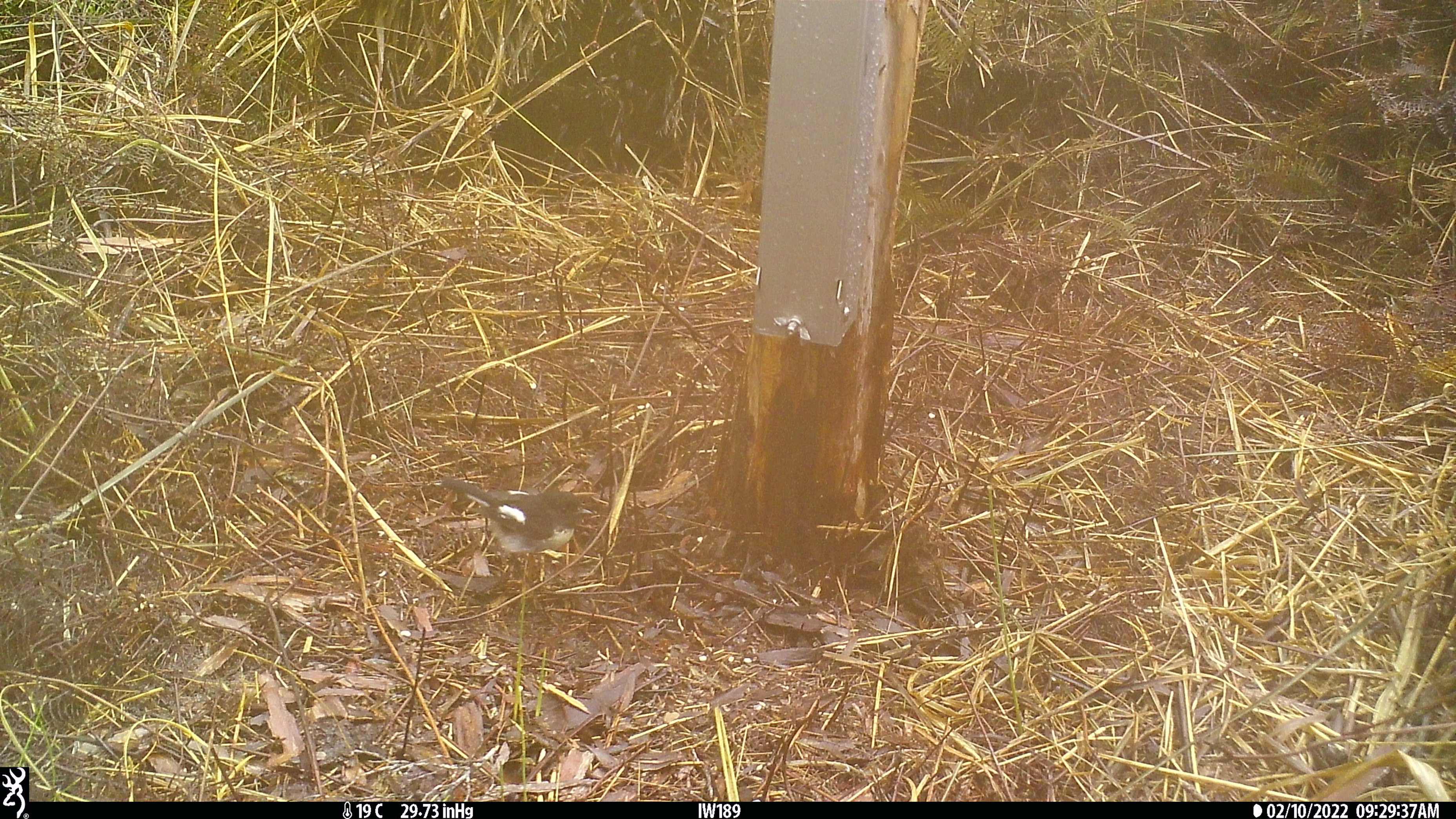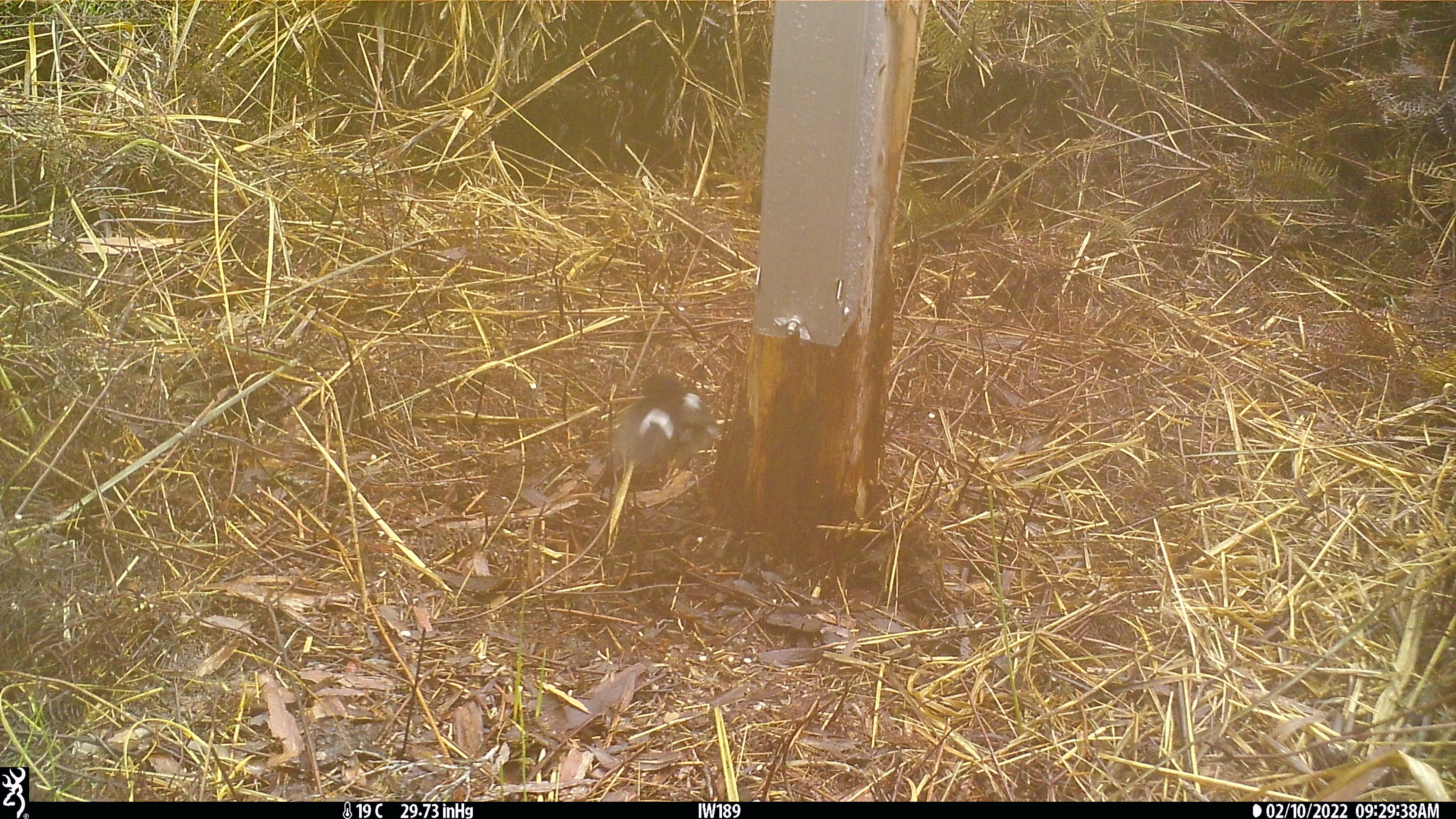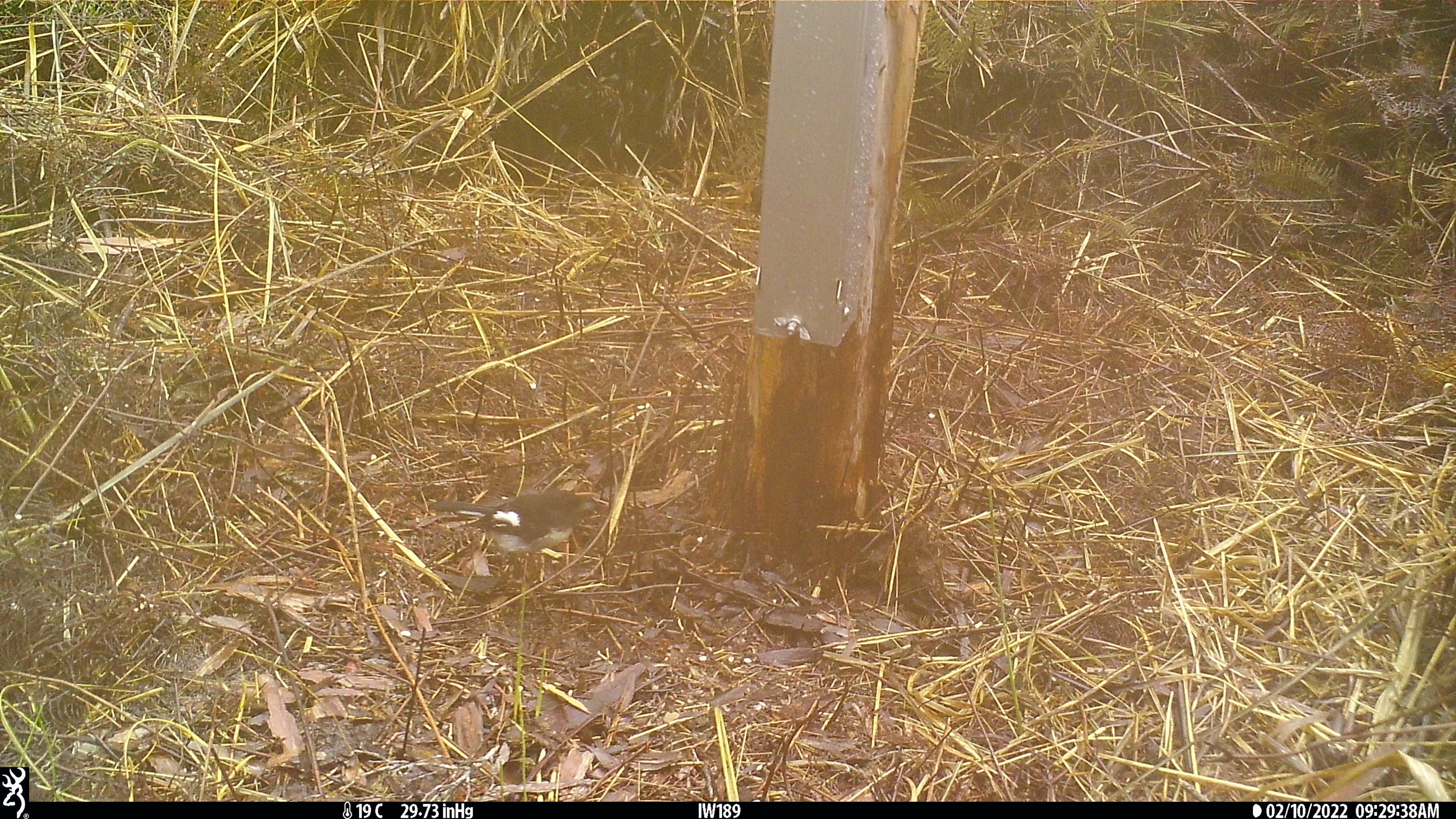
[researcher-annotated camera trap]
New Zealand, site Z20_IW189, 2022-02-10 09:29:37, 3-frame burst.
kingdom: Animalia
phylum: Chordata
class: Aves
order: Passeriformes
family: Petroicidae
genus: Petroica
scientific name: Petroica macrocephala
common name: tomtit